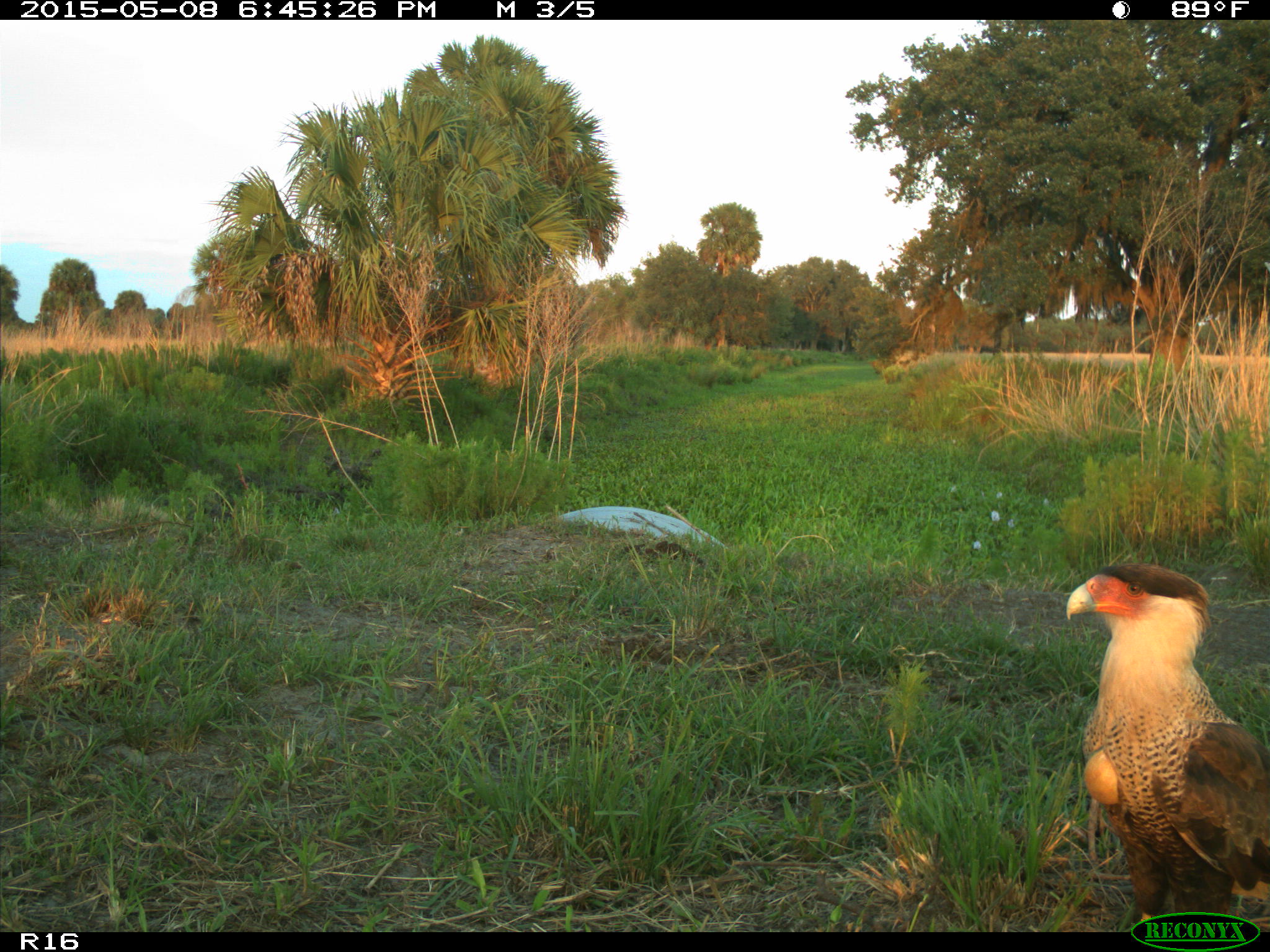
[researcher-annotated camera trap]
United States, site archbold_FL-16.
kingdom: Animalia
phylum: Chordata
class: Mammalia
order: Artiodactyla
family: Bovidae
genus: Bos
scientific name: Bos taurus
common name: domestic cow